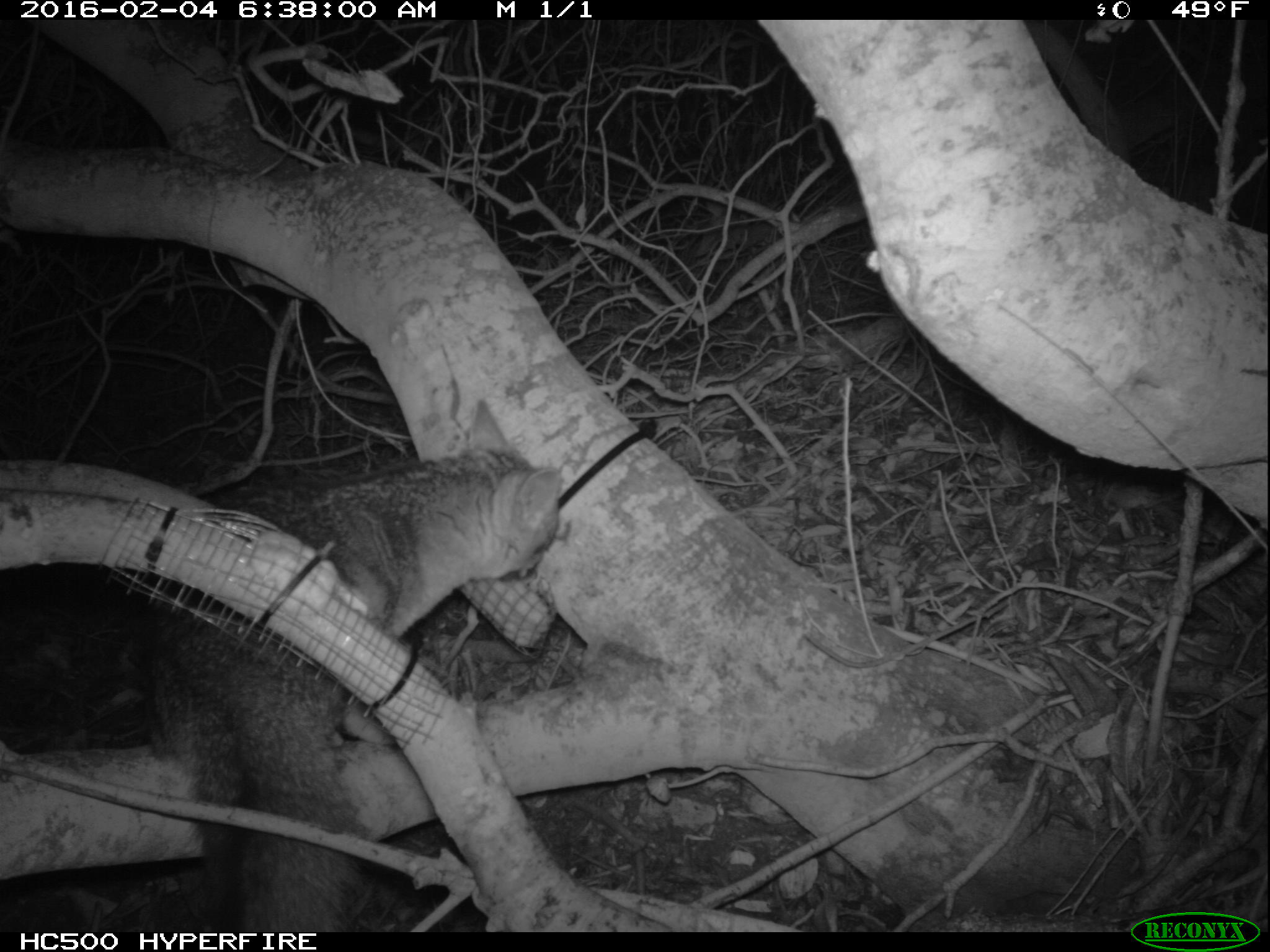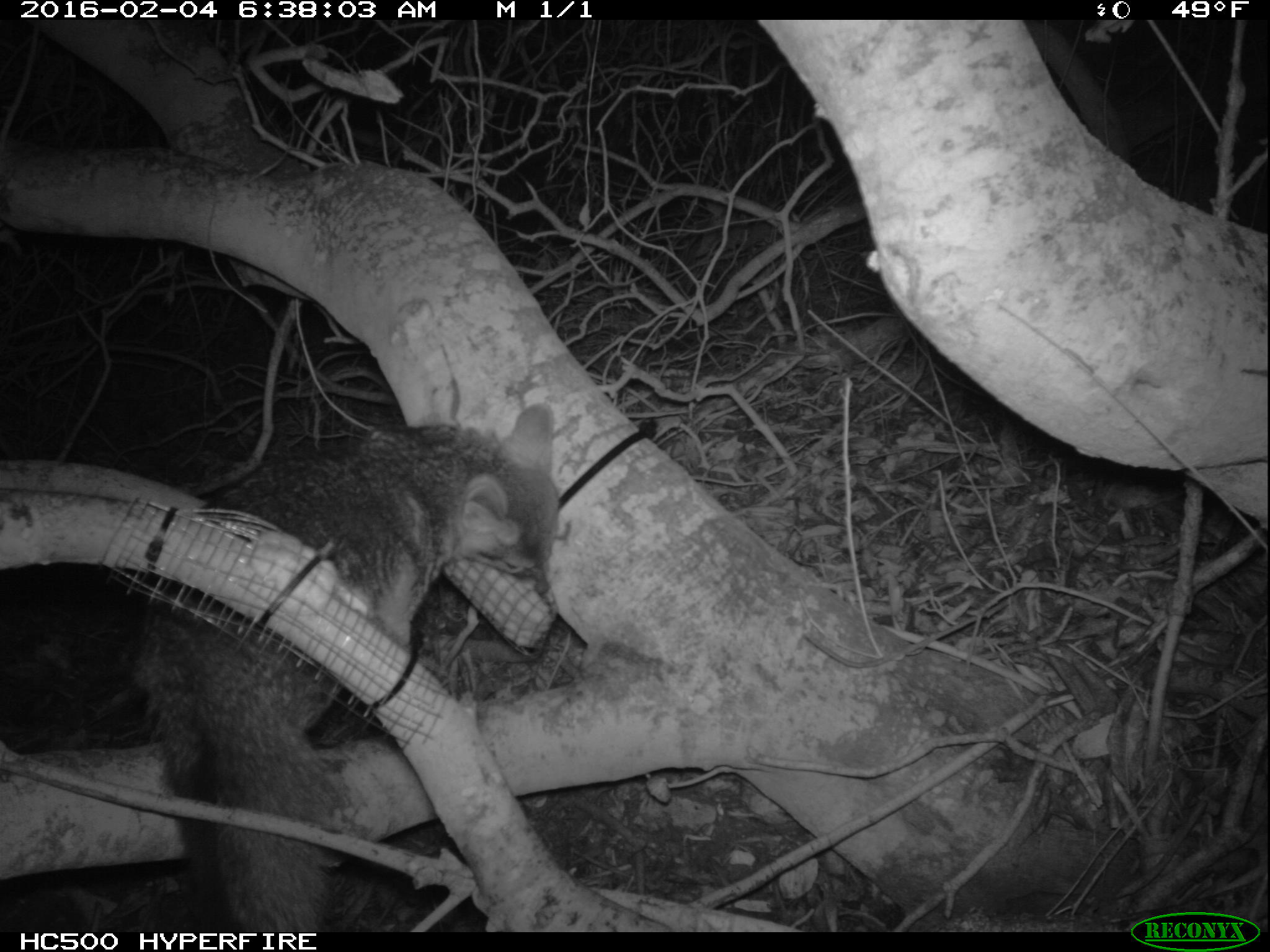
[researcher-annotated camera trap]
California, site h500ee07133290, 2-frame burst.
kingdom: Animalia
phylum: Chordata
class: Mammalia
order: Carnivora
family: Canidae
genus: Urocyon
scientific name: Urocyon littoralis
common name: island fox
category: fox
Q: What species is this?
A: Fox (island fox) (Urocyon littoralis).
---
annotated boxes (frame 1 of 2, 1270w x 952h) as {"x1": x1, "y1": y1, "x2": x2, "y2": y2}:
fox: {"x1": 143, "y1": 398, "x2": 560, "y2": 932}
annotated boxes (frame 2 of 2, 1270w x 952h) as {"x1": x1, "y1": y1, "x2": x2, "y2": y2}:
fox: {"x1": 128, "y1": 403, "x2": 561, "y2": 933}